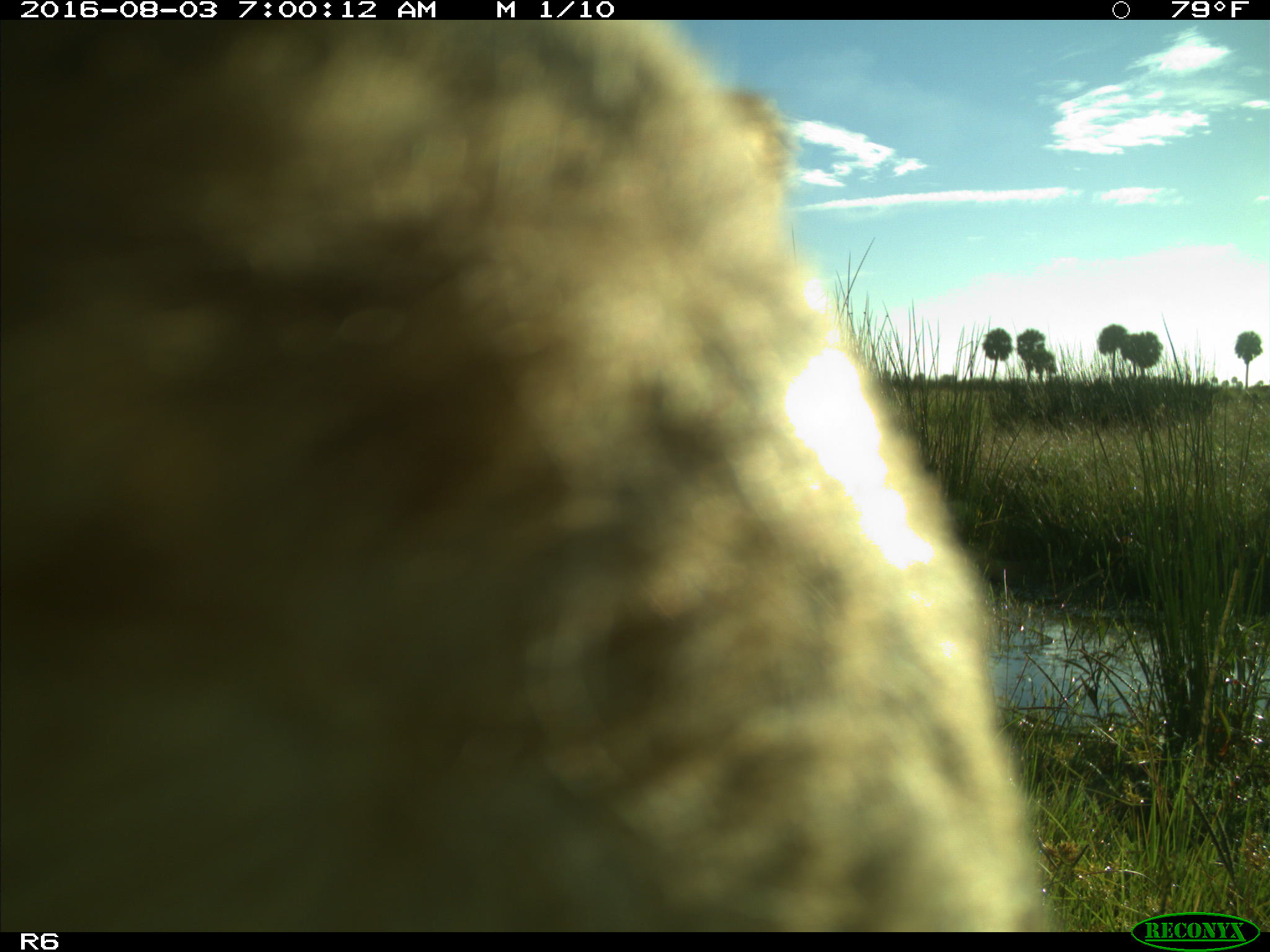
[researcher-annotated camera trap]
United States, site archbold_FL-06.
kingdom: Animalia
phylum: Chordata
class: Mammalia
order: Artiodactyla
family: Bovidae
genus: Bos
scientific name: Bos taurus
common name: domestic cow